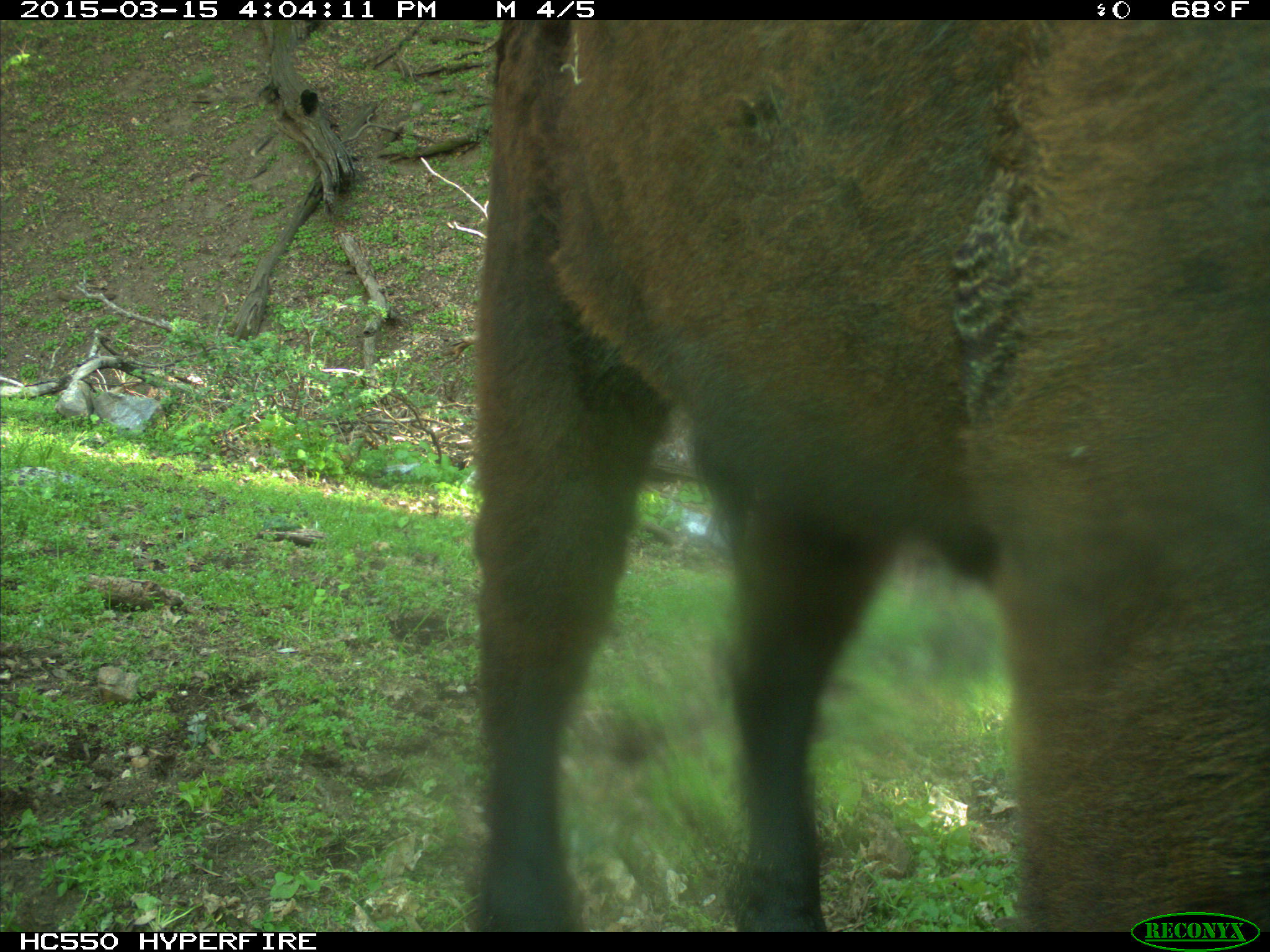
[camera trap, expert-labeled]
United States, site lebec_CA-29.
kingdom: Animalia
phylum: Chordata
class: Mammalia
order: Artiodactyla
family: Bovidae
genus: Bos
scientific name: Bos taurus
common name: domestic cow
Bos taurus (domestic cow).